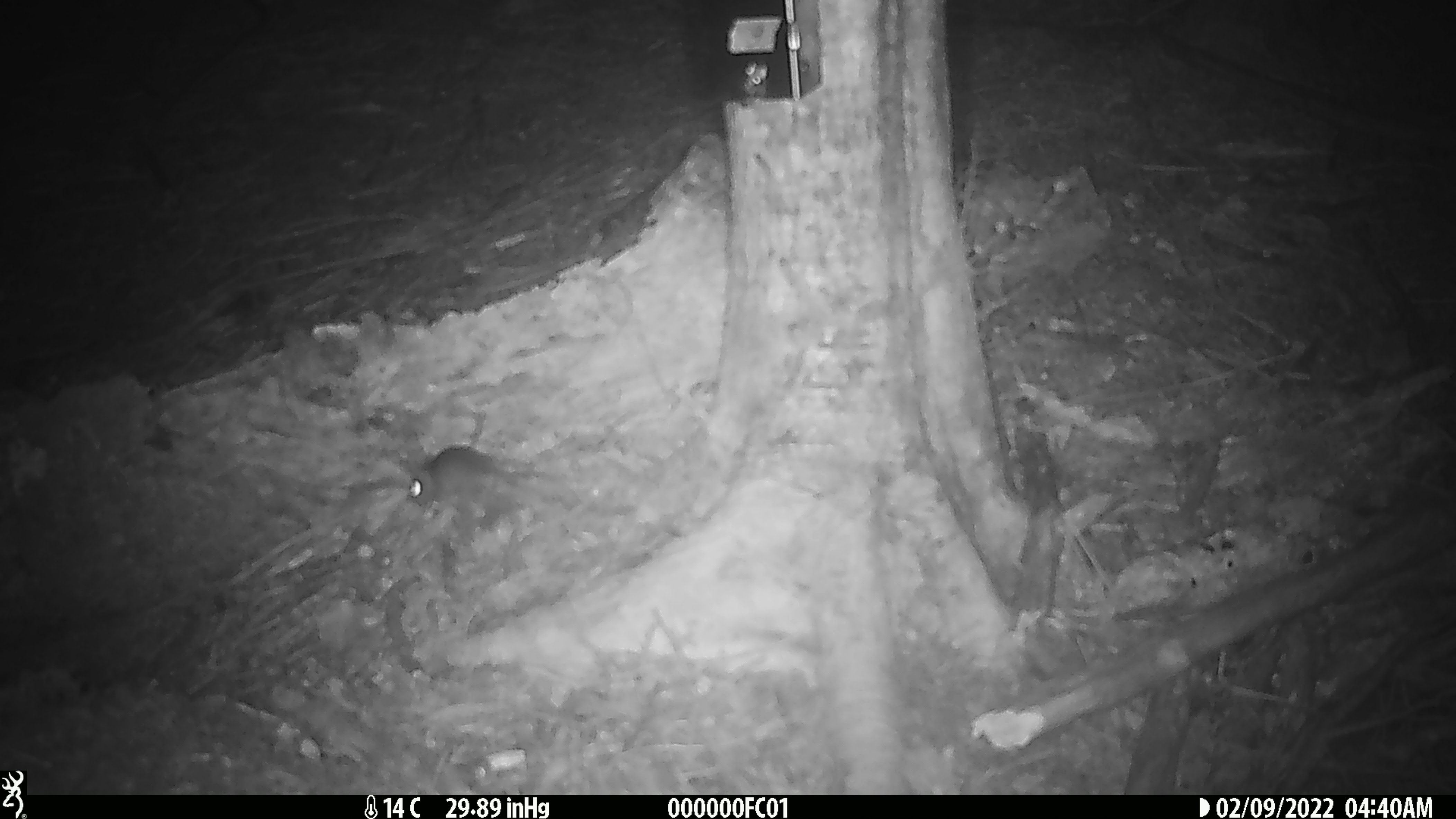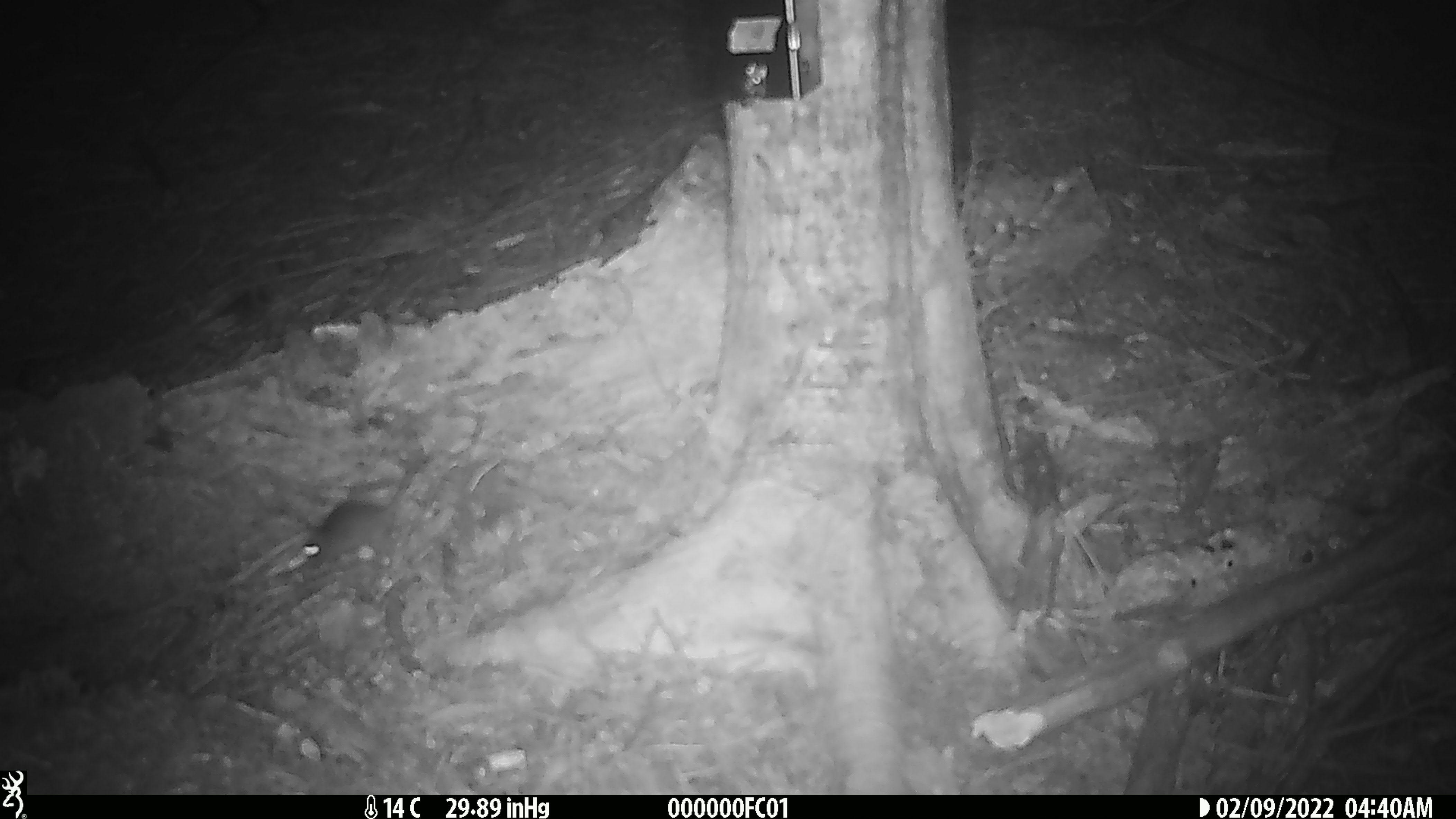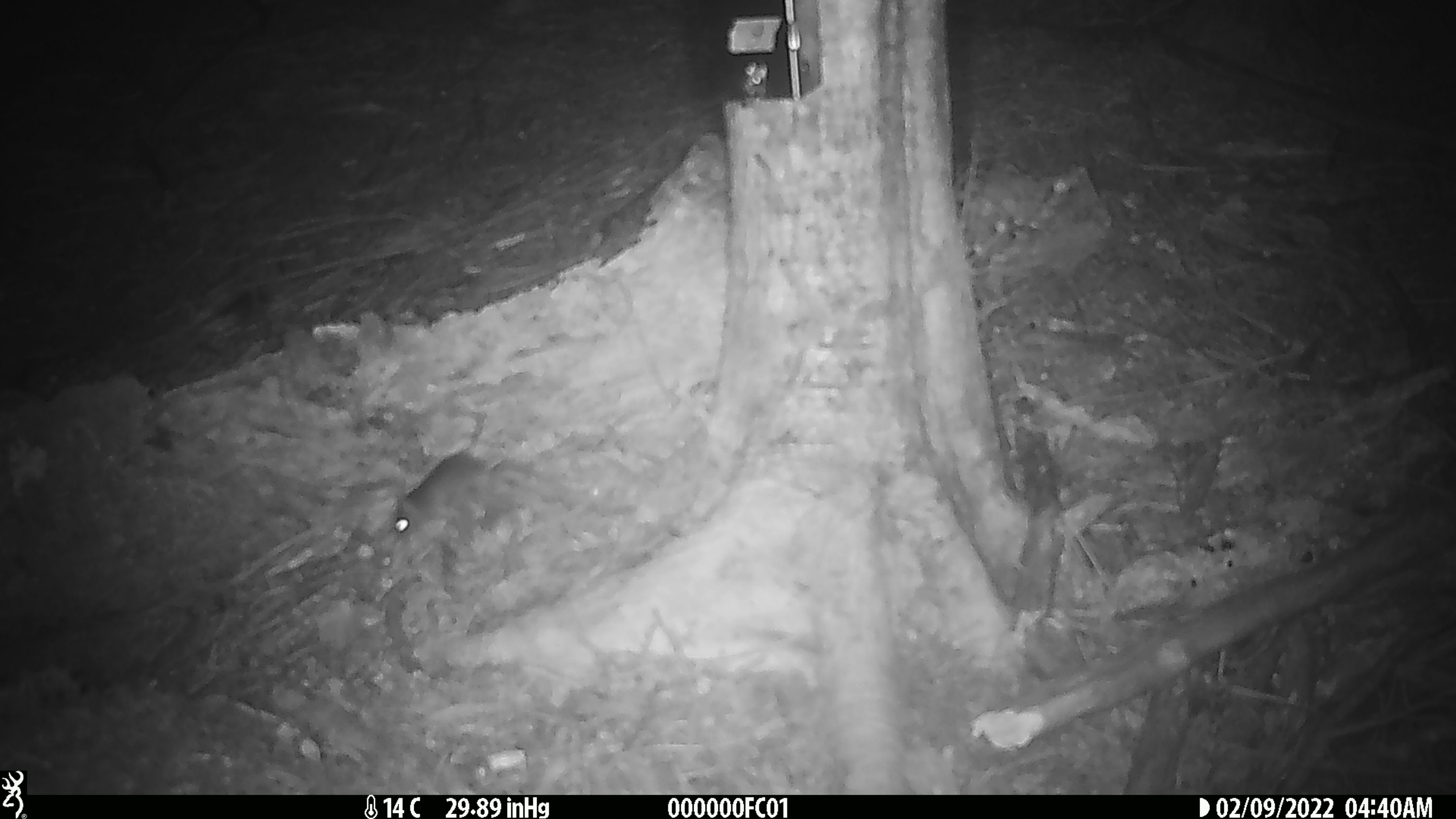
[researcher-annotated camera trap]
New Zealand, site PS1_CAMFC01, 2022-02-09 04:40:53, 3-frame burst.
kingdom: Animalia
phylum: Chordata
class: Mammalia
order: Rodentia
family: Muridae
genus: Mus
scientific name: Mus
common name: mouse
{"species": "mouse (Mus)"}